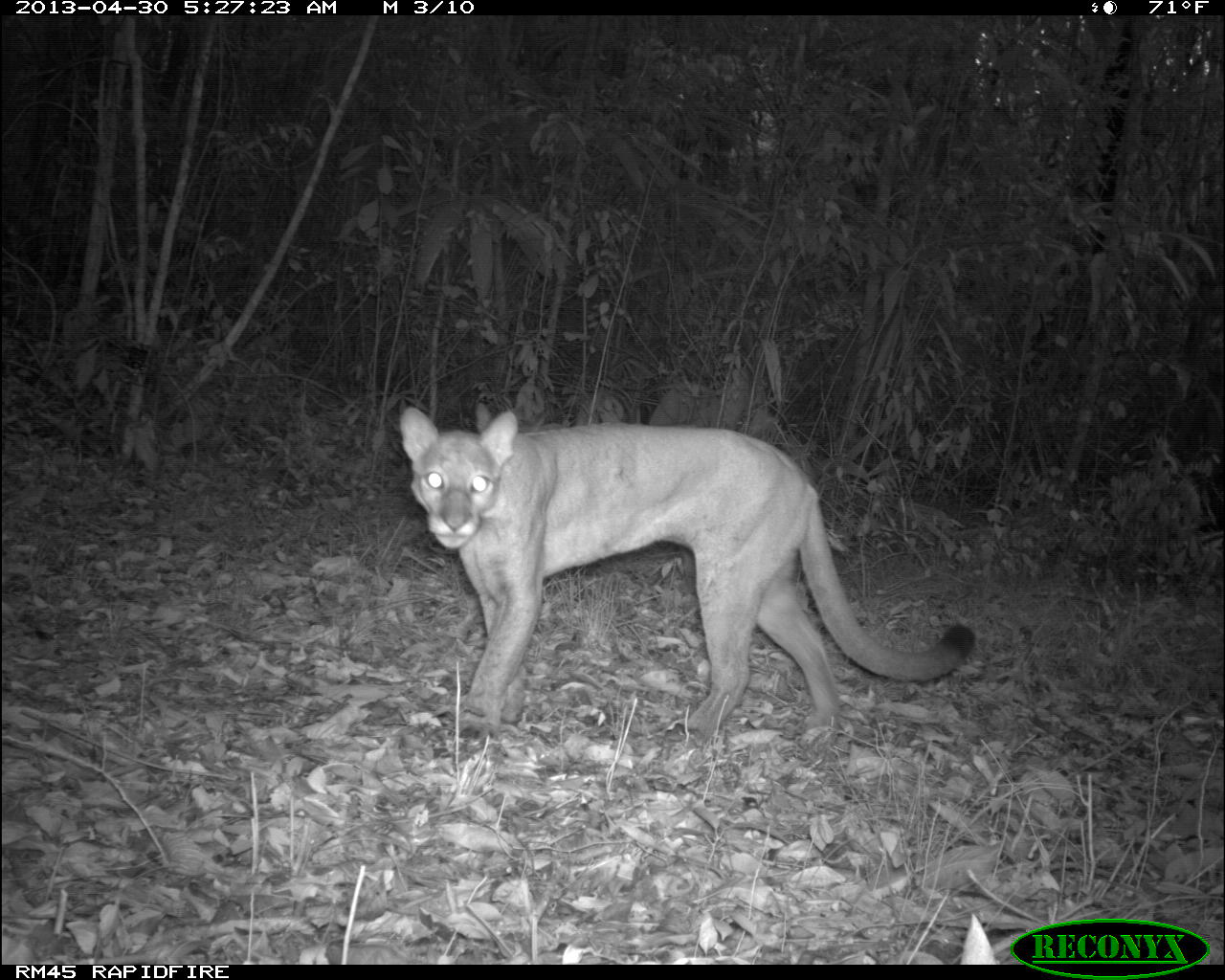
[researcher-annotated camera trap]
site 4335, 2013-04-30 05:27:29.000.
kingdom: Animalia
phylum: Chordata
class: Mammalia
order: Carnivora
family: Felidae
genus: Puma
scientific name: Puma concolor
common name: mountain lion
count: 2